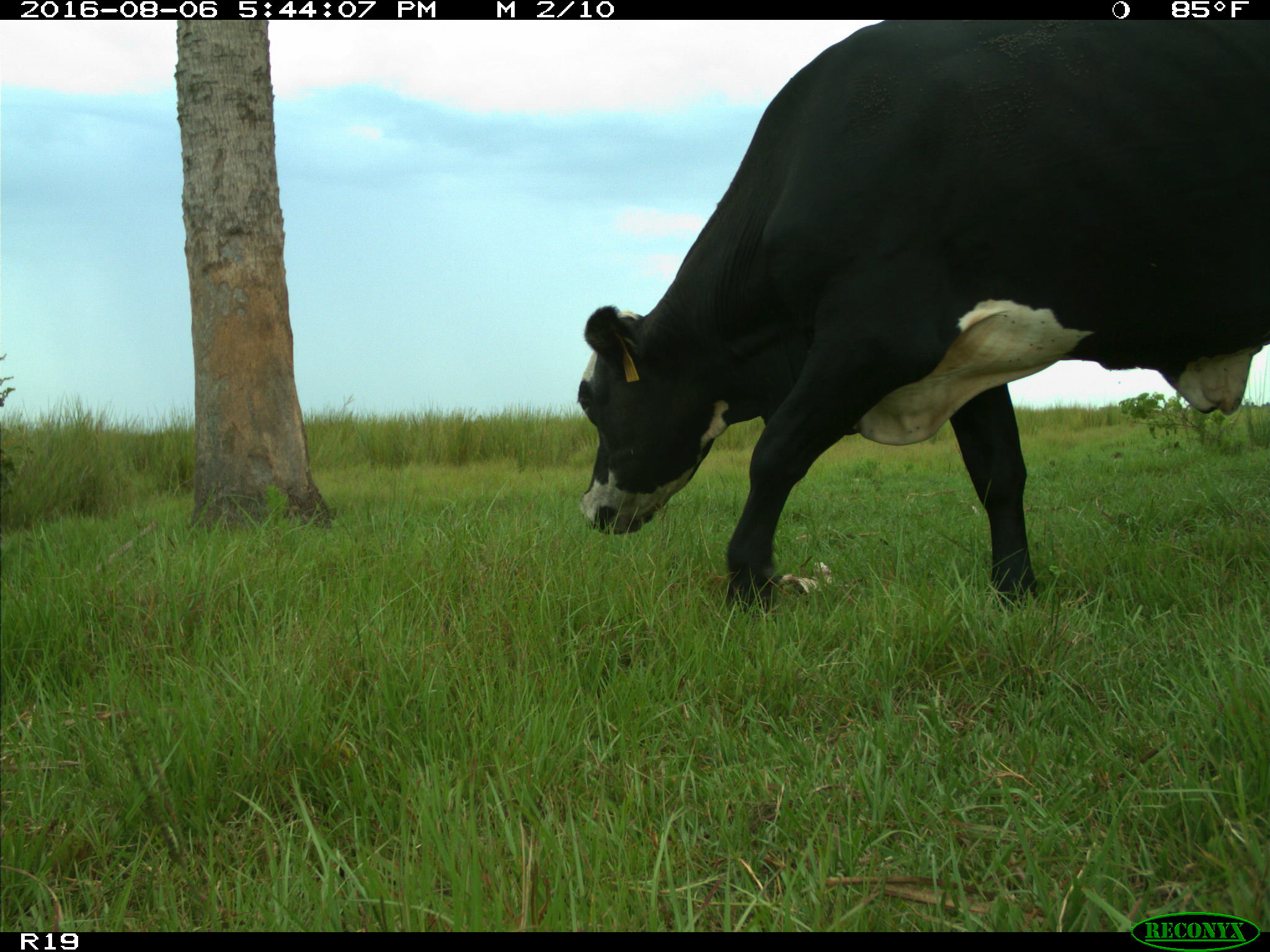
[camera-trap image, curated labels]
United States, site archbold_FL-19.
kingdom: Animalia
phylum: Chordata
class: Mammalia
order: Artiodactyla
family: Bovidae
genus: Bos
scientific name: Bos taurus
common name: domestic cow